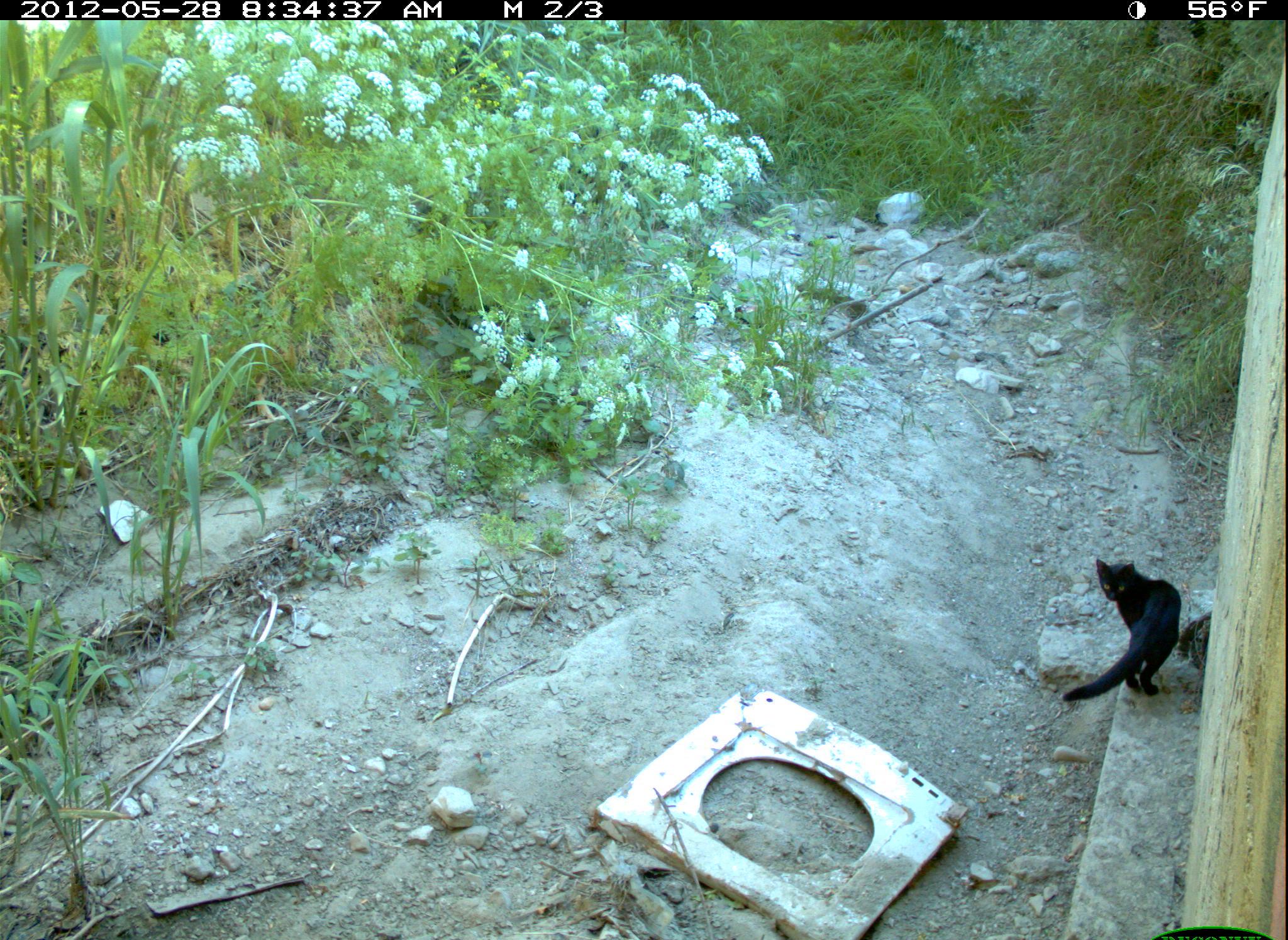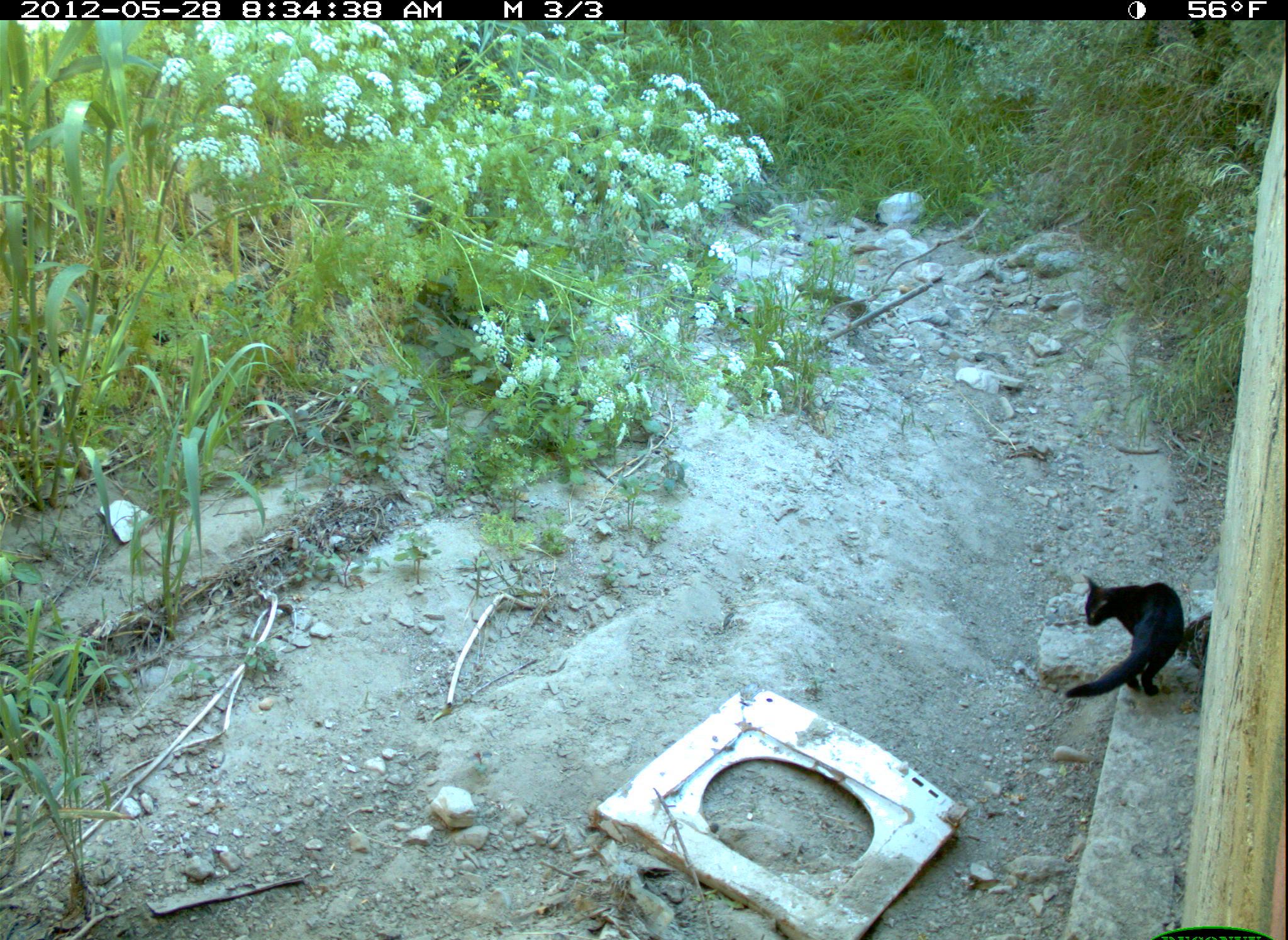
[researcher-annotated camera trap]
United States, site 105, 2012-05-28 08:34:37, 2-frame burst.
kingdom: Animalia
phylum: Chordata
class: Mammalia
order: Didelphimorphia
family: Didelphidae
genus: Didelphis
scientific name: Didelphis virginiana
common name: virginia opossum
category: opossum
Opossum (virginia opossum) (Didelphis virginiana).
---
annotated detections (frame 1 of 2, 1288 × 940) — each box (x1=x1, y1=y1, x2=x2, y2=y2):
opossum: (x1=1052, y1=554, x2=1191, y2=713)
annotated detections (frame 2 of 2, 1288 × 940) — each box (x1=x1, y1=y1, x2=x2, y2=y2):
opossum: (x1=1061, y1=569, x2=1199, y2=726)